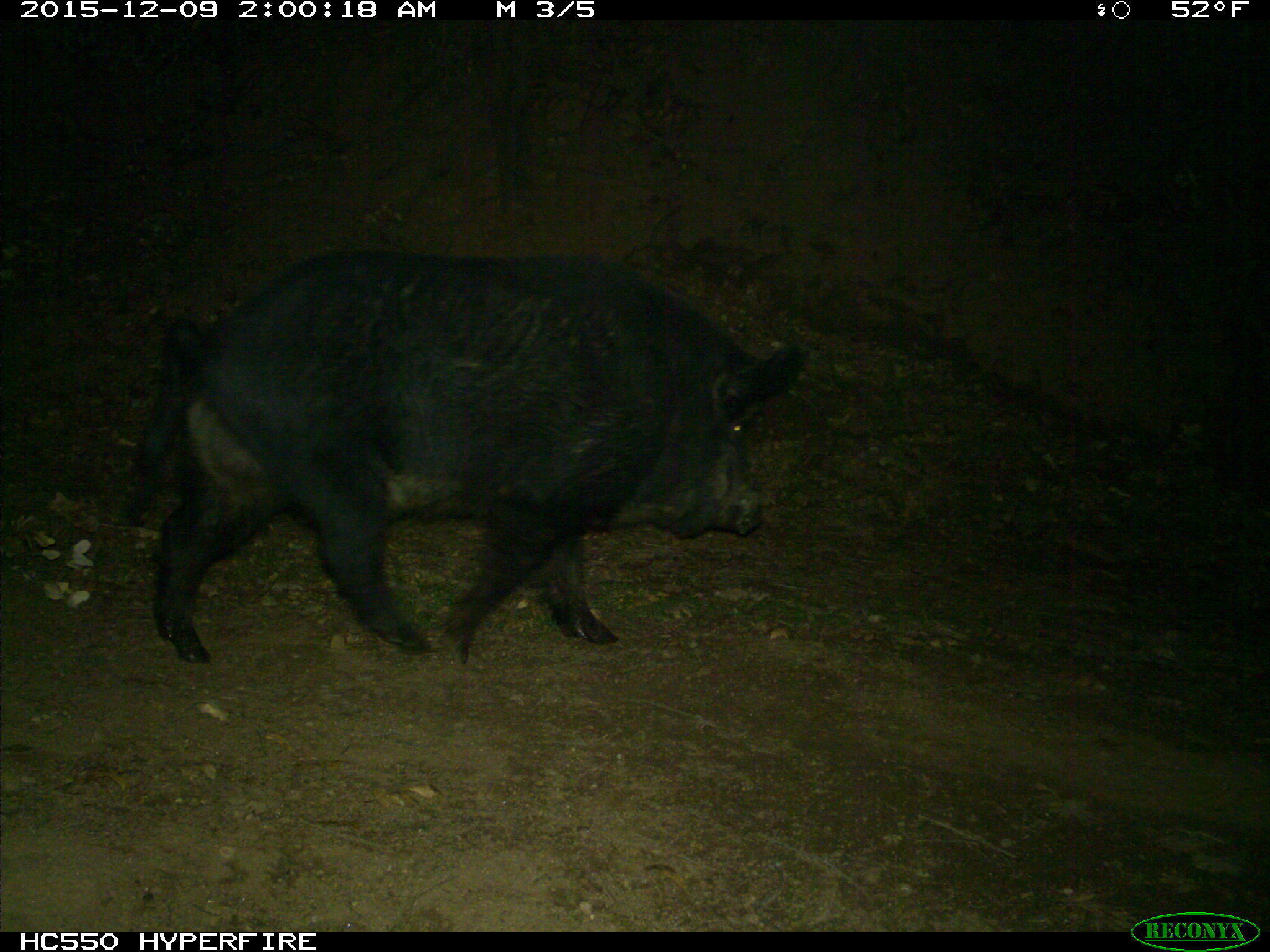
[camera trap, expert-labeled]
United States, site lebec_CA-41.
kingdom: Animalia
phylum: Chordata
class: Mammalia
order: Artiodactyla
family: Suidae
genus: Sus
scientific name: Sus scrofa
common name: wild boar